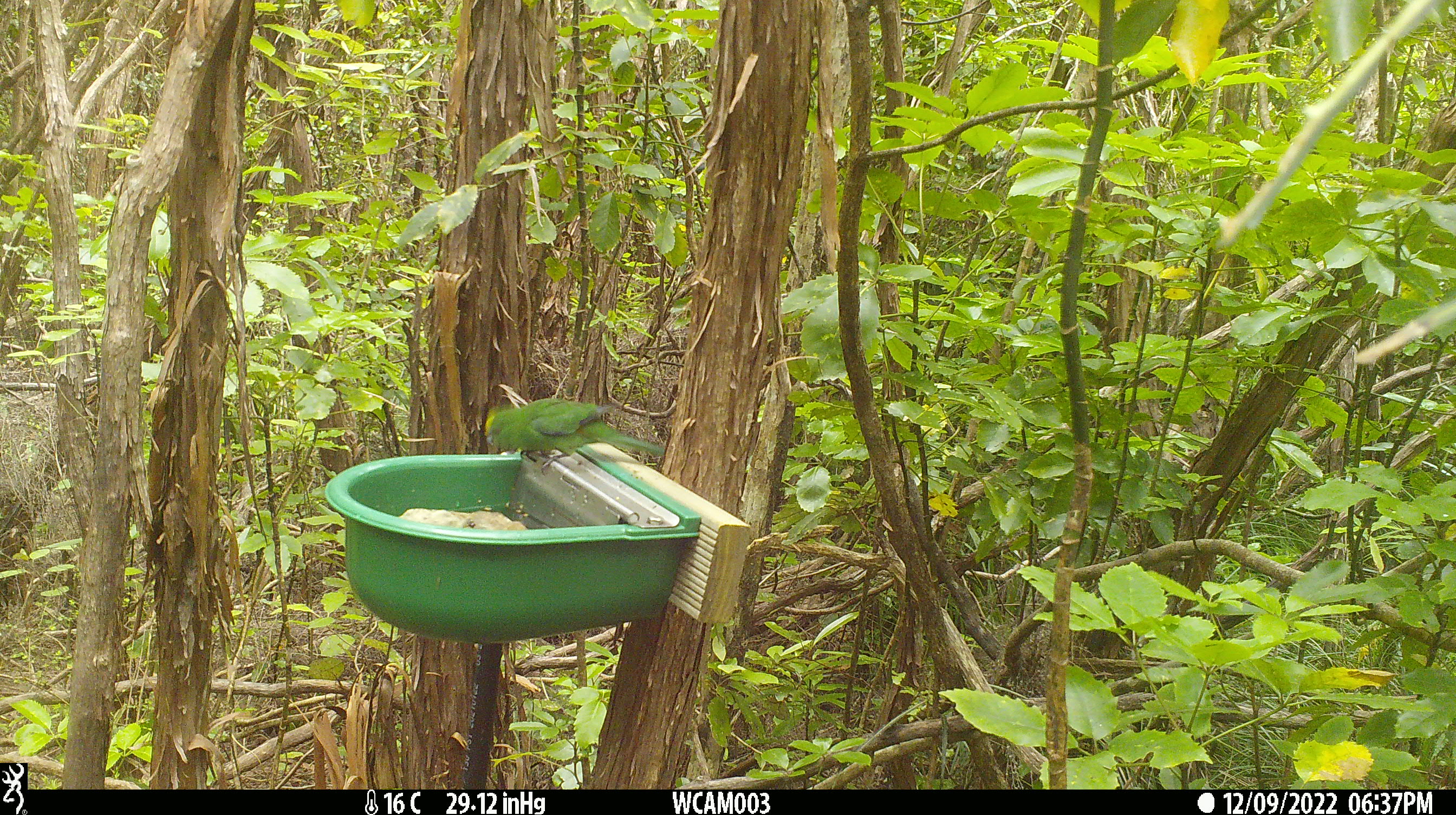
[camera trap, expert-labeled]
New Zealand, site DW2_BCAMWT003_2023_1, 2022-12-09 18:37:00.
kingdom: Animalia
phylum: Chordata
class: Aves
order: Psittaciformes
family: Psittaculidae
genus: Cyanoramphus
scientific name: Cyanoramphus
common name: parakeet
Parakeet (Cyanoramphus).